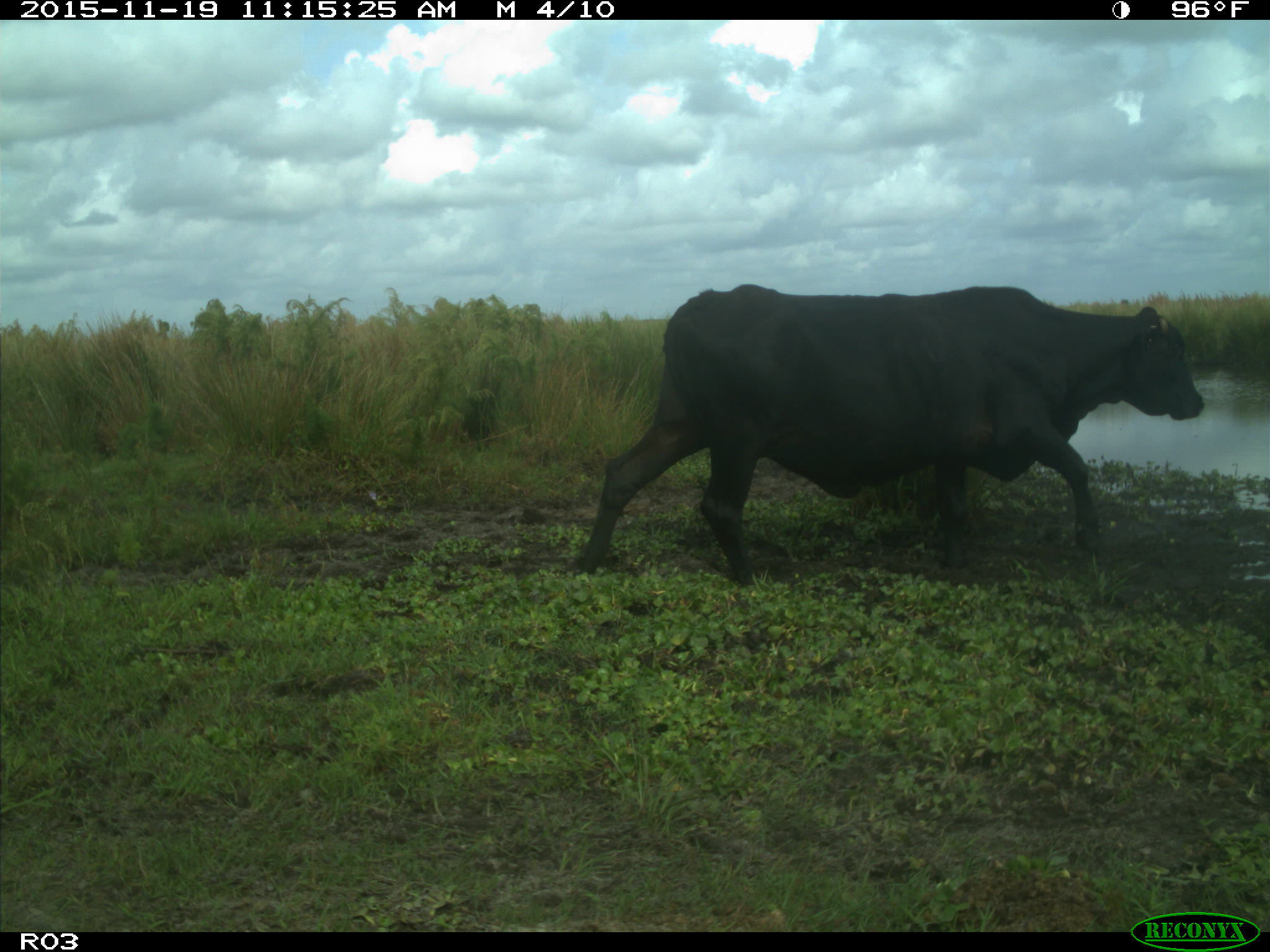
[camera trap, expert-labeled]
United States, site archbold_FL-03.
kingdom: Animalia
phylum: Chordata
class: Mammalia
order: Artiodactyla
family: Bovidae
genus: Bos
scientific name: Bos taurus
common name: domestic cow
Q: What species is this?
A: Bos taurus (domestic cow).